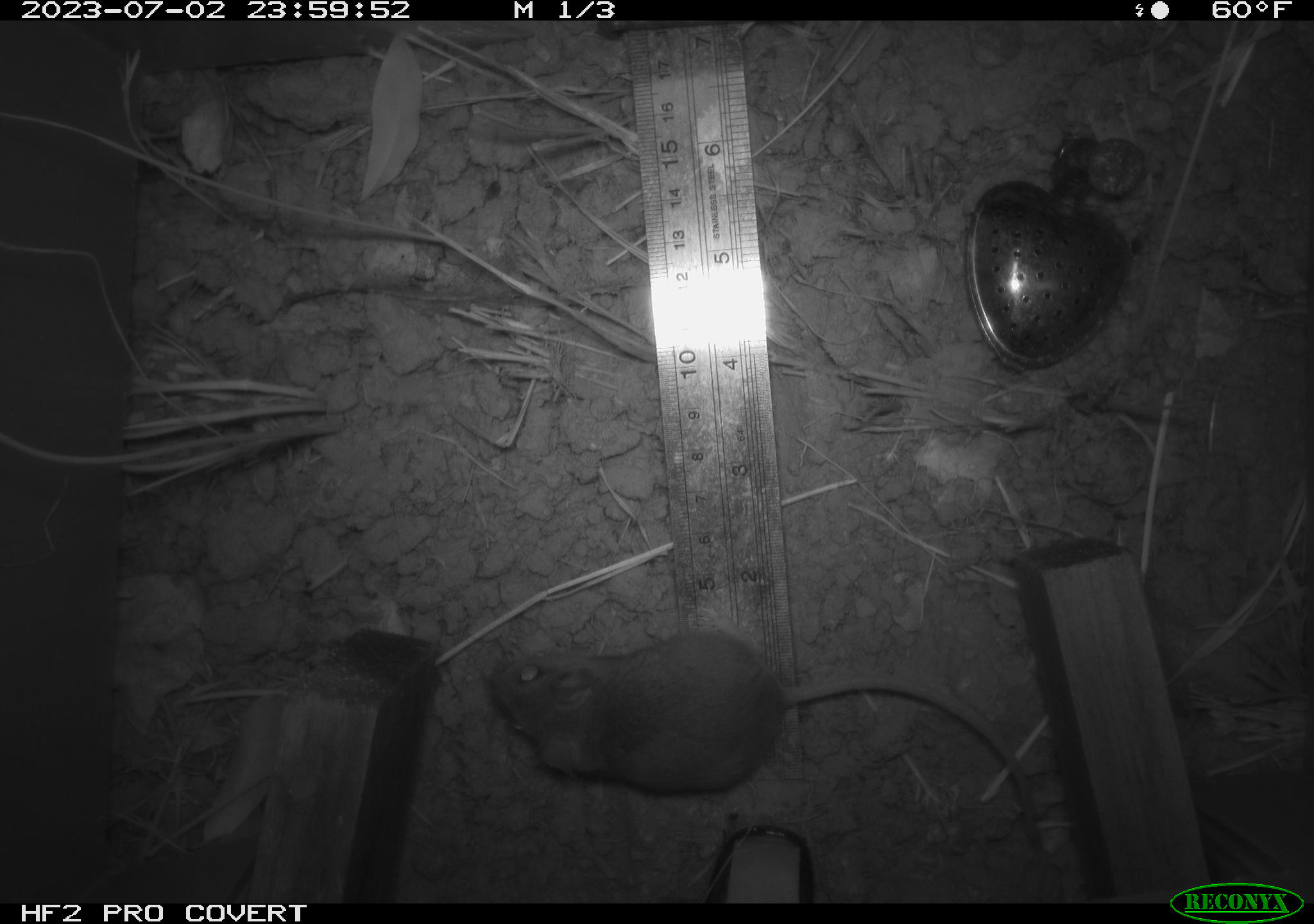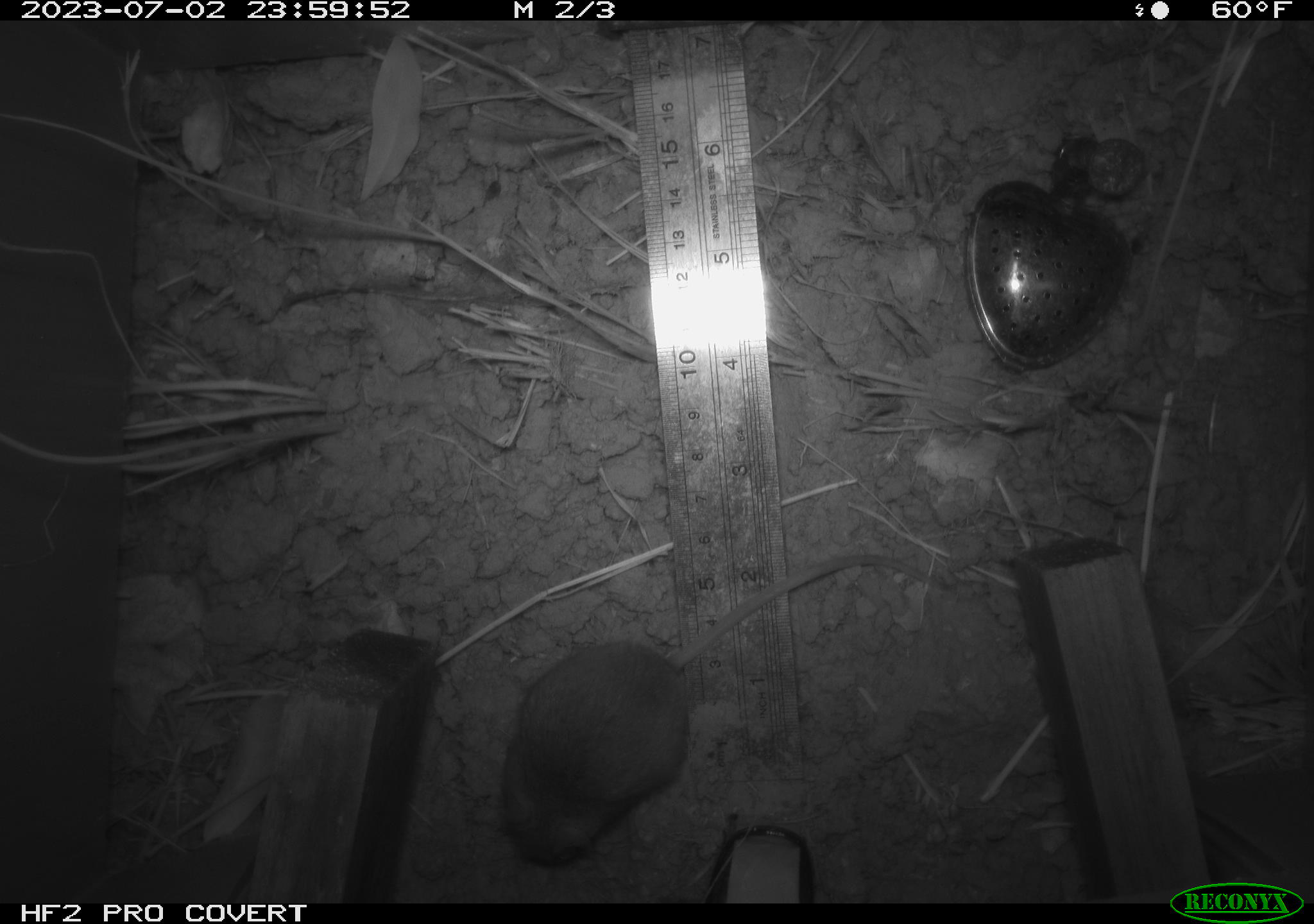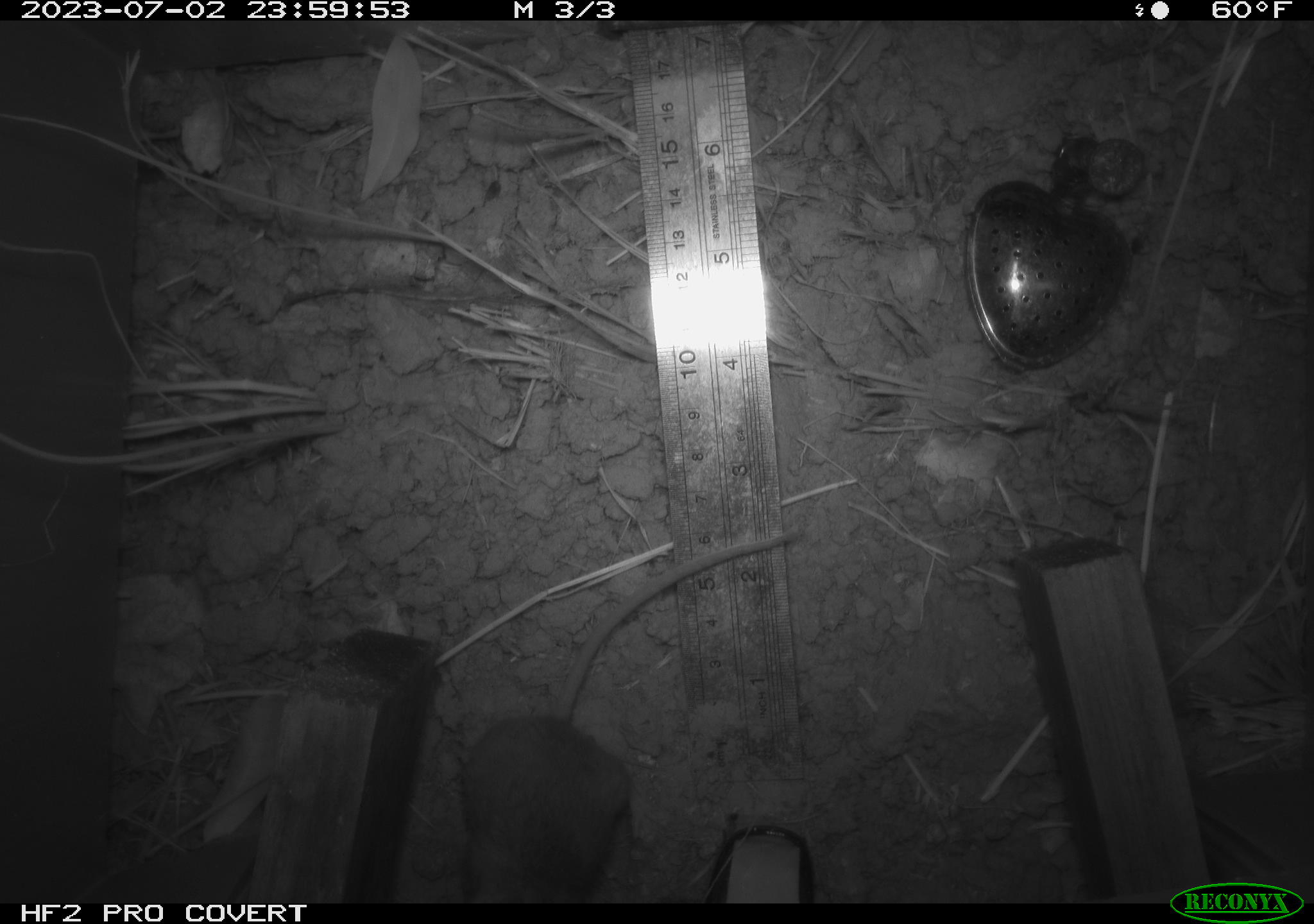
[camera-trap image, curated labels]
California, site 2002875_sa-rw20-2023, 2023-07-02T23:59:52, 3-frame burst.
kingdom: Animalia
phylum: Chordata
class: Mammalia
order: Rodentia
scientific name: Rodentia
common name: mouse species